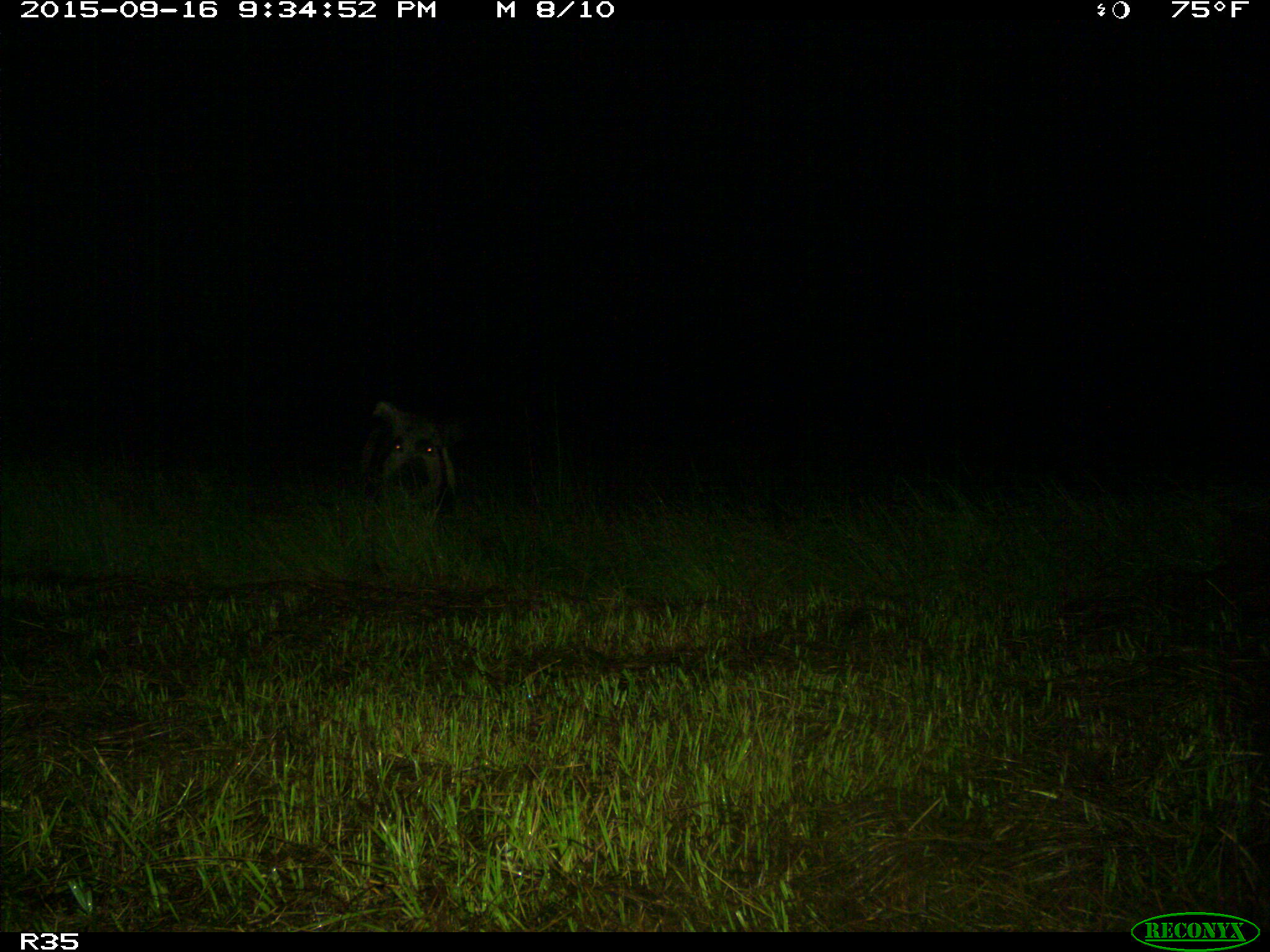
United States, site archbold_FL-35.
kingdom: Animalia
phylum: Chordata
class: Mammalia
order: Artiodactyla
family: Suidae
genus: Sus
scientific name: Sus scrofa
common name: wild boar